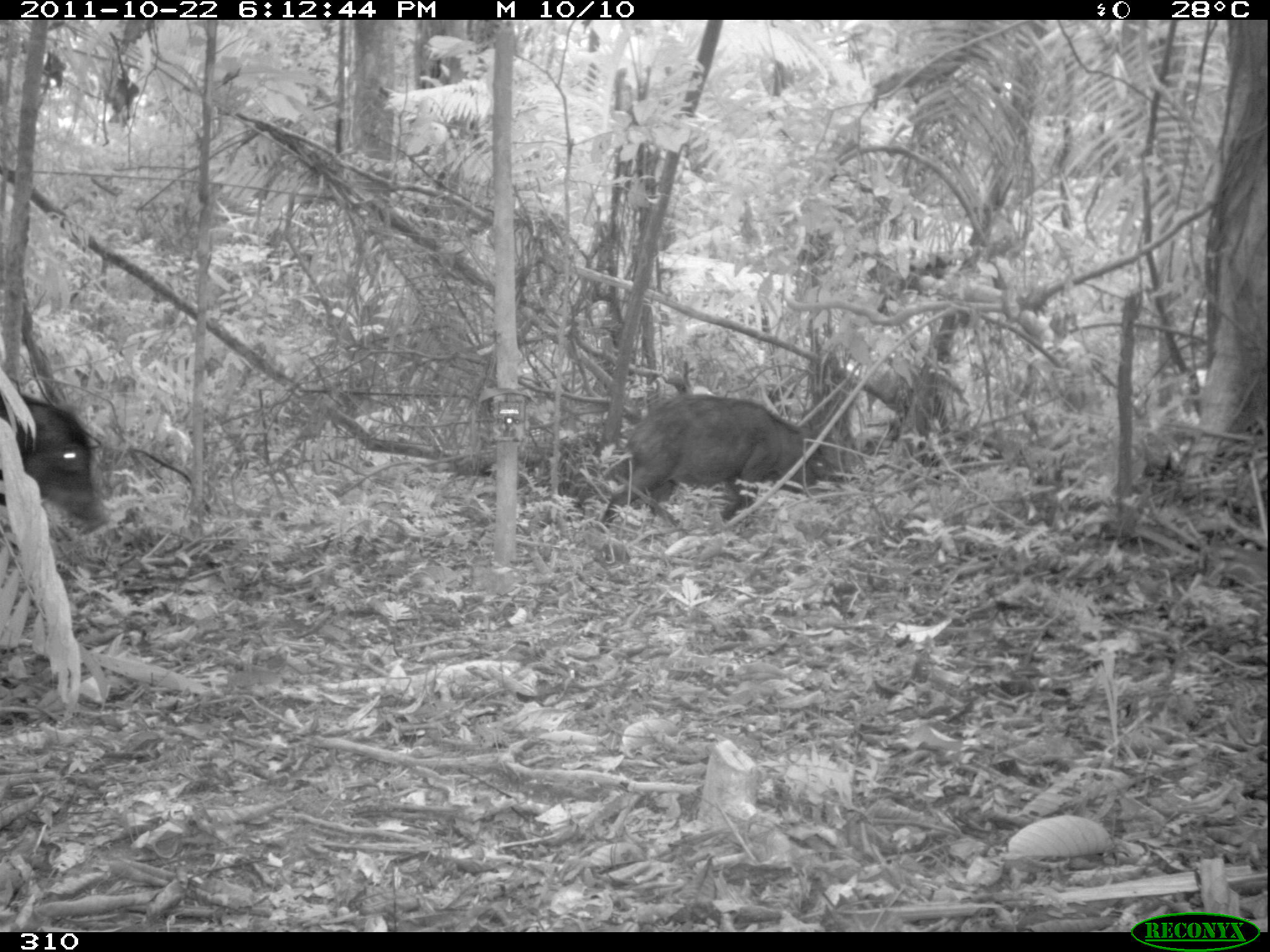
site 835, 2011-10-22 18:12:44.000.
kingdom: Animalia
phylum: Chordata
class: Mammalia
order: Artiodactyla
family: Tayassuidae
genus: Tayassu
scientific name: Tayassu pecari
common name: white-lipped peccary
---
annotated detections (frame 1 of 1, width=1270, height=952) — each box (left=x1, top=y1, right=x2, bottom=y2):
tayassu pecari: (left=599, top=394, right=842, bottom=531); (left=0, top=391, right=109, bottom=535)